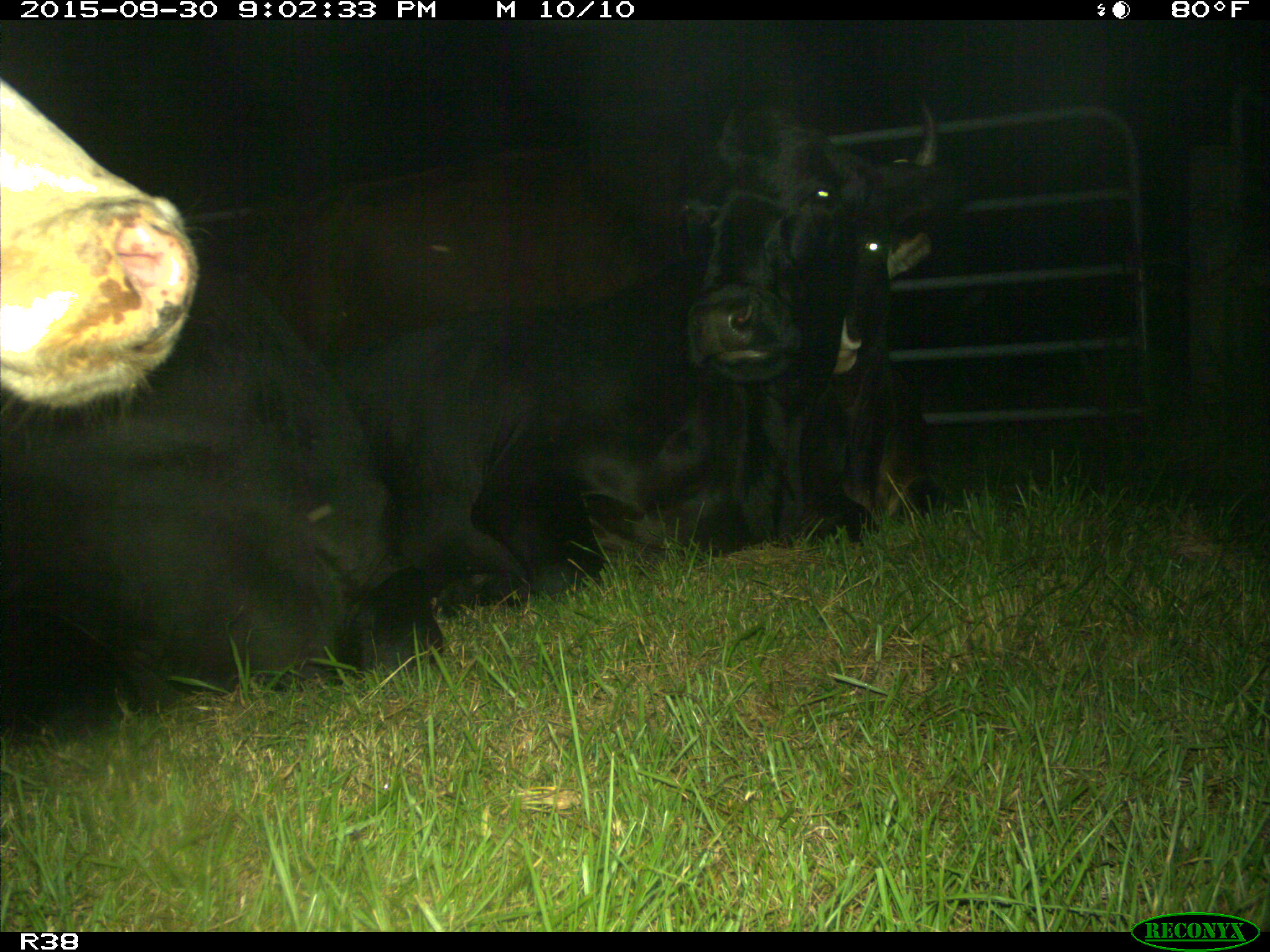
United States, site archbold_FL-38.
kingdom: Animalia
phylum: Chordata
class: Mammalia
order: Artiodactyla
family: Bovidae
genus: Bos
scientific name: Bos taurus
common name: domestic cow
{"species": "Bos taurus (domestic cow)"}